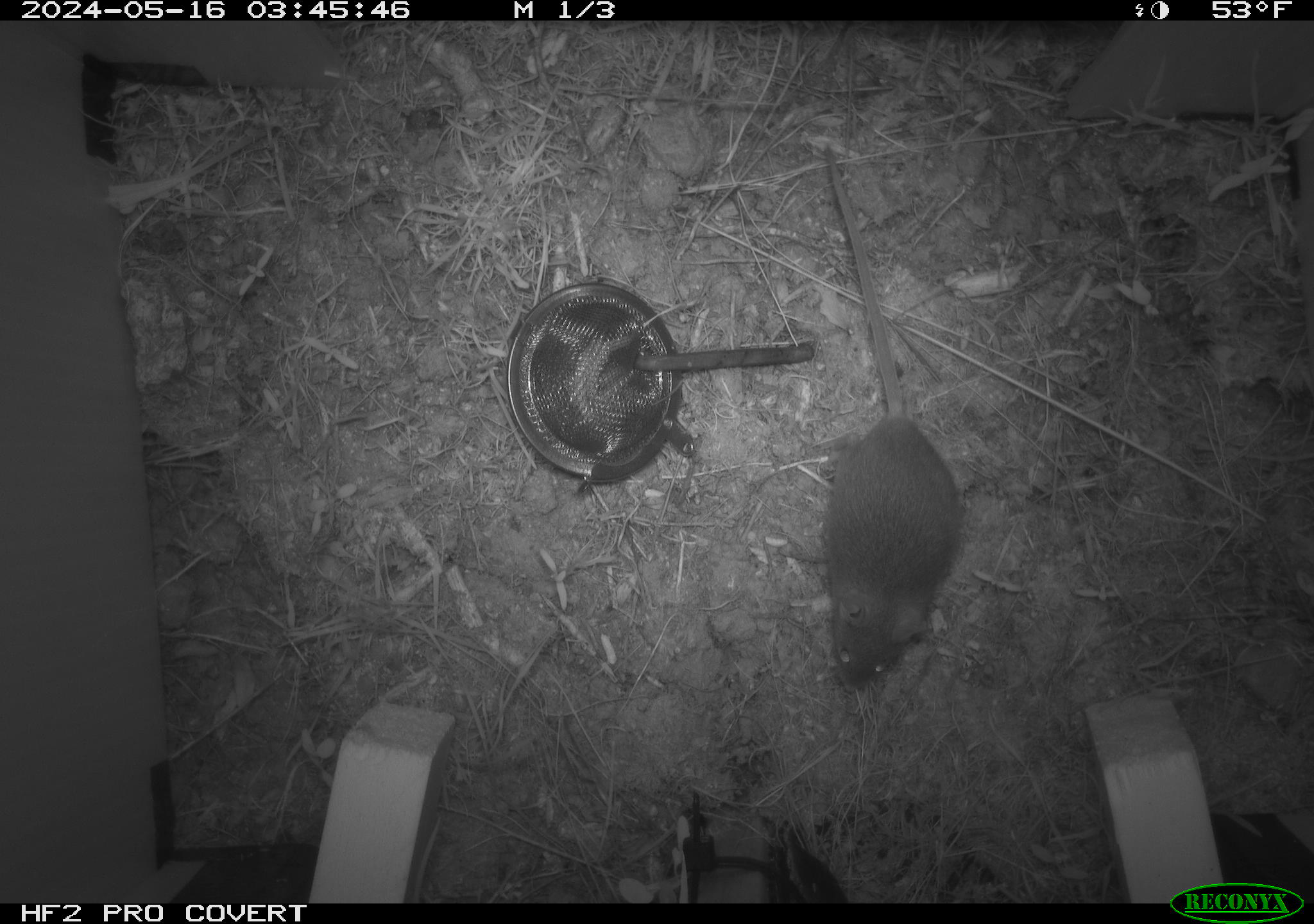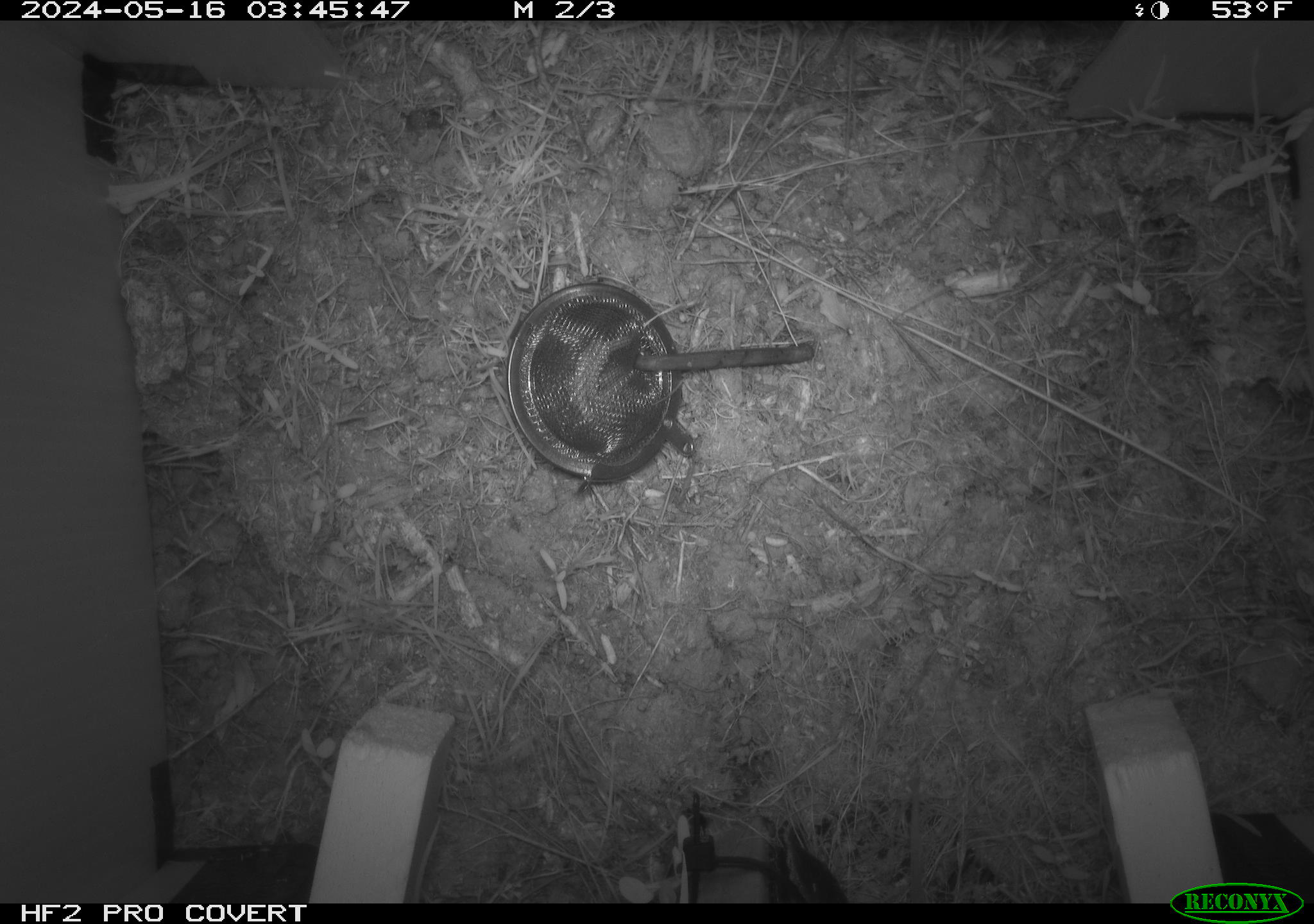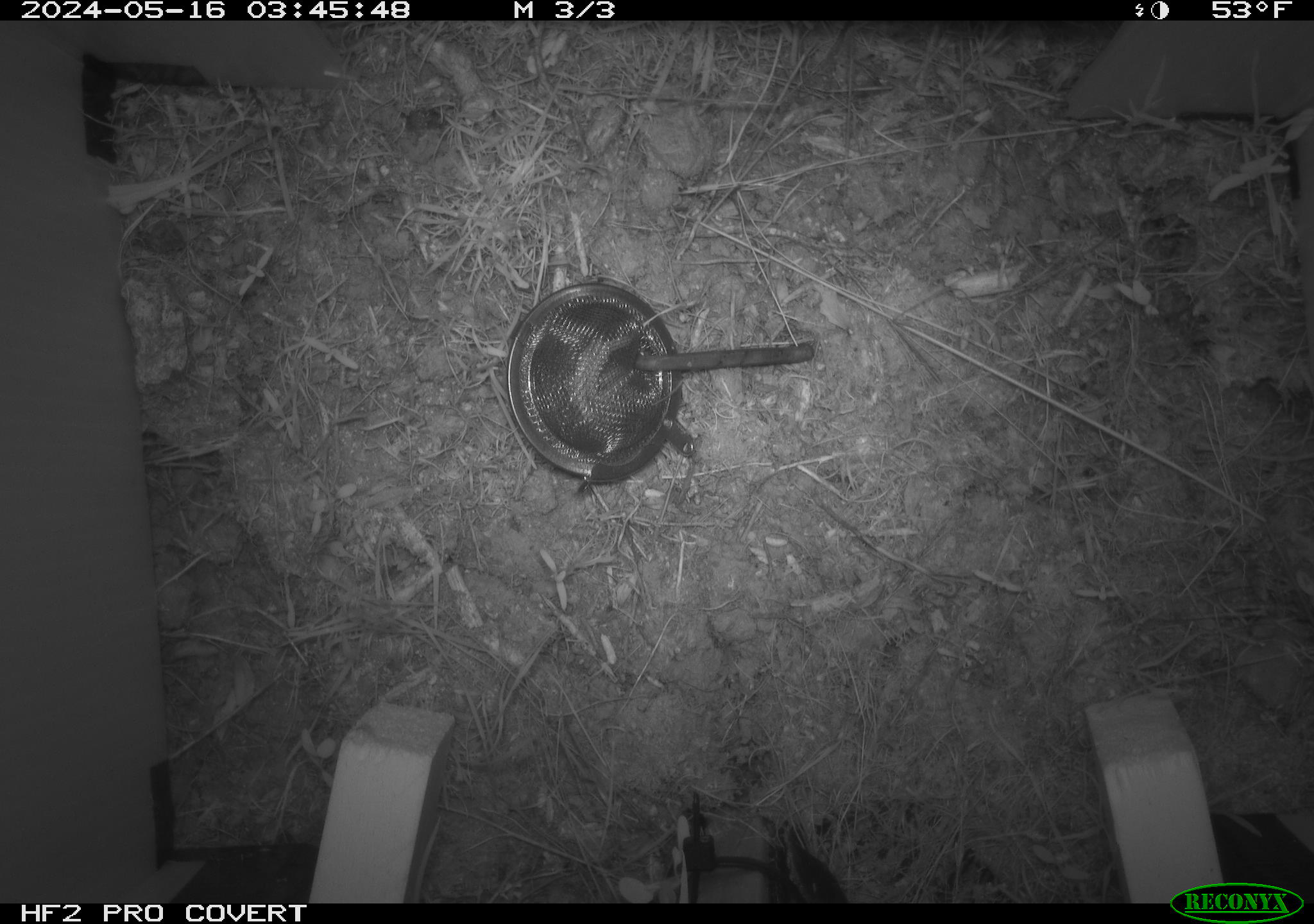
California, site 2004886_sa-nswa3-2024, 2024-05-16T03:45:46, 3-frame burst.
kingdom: Animalia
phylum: Chordata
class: Mammalia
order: Rodentia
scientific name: Rodentia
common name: rodent